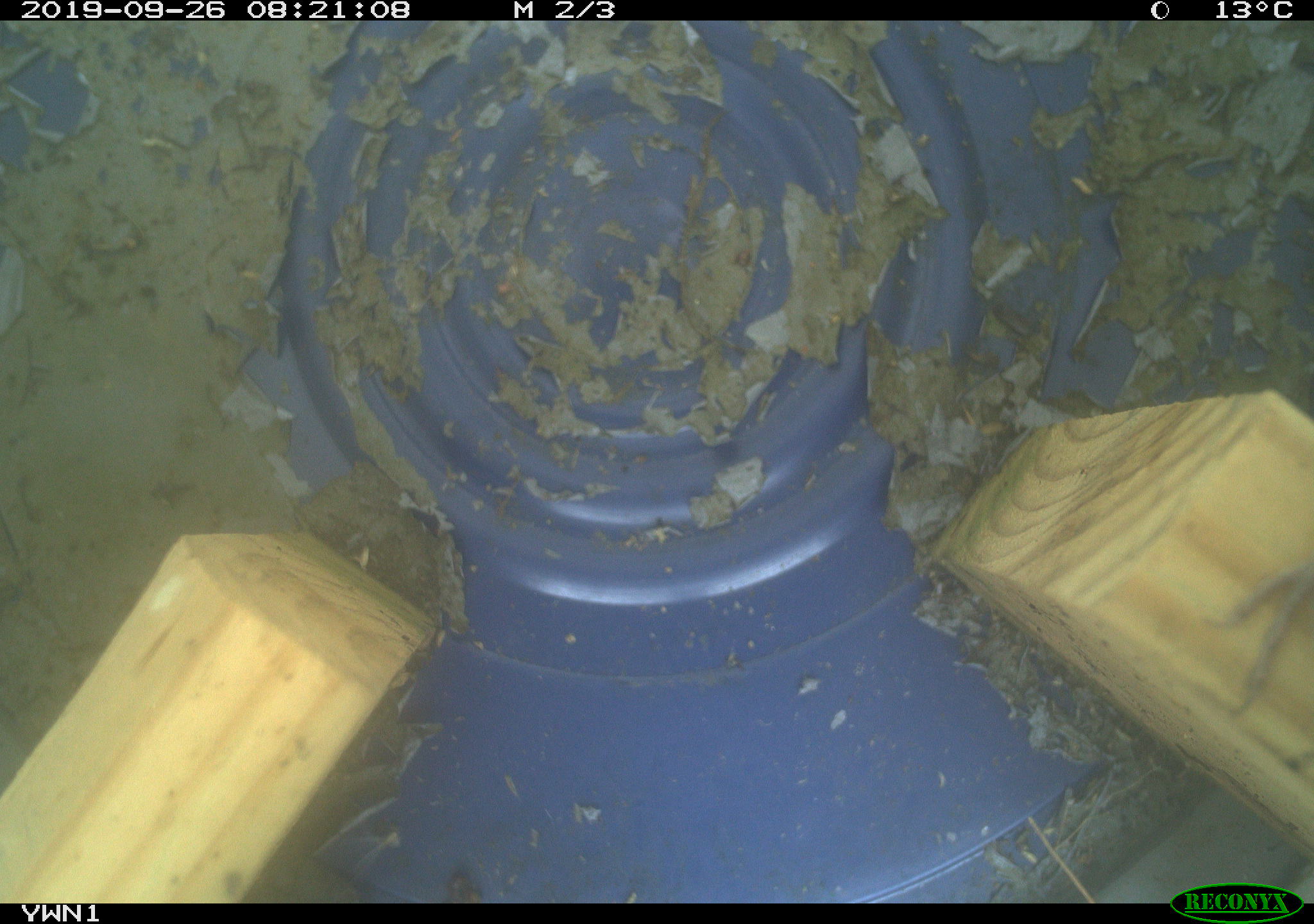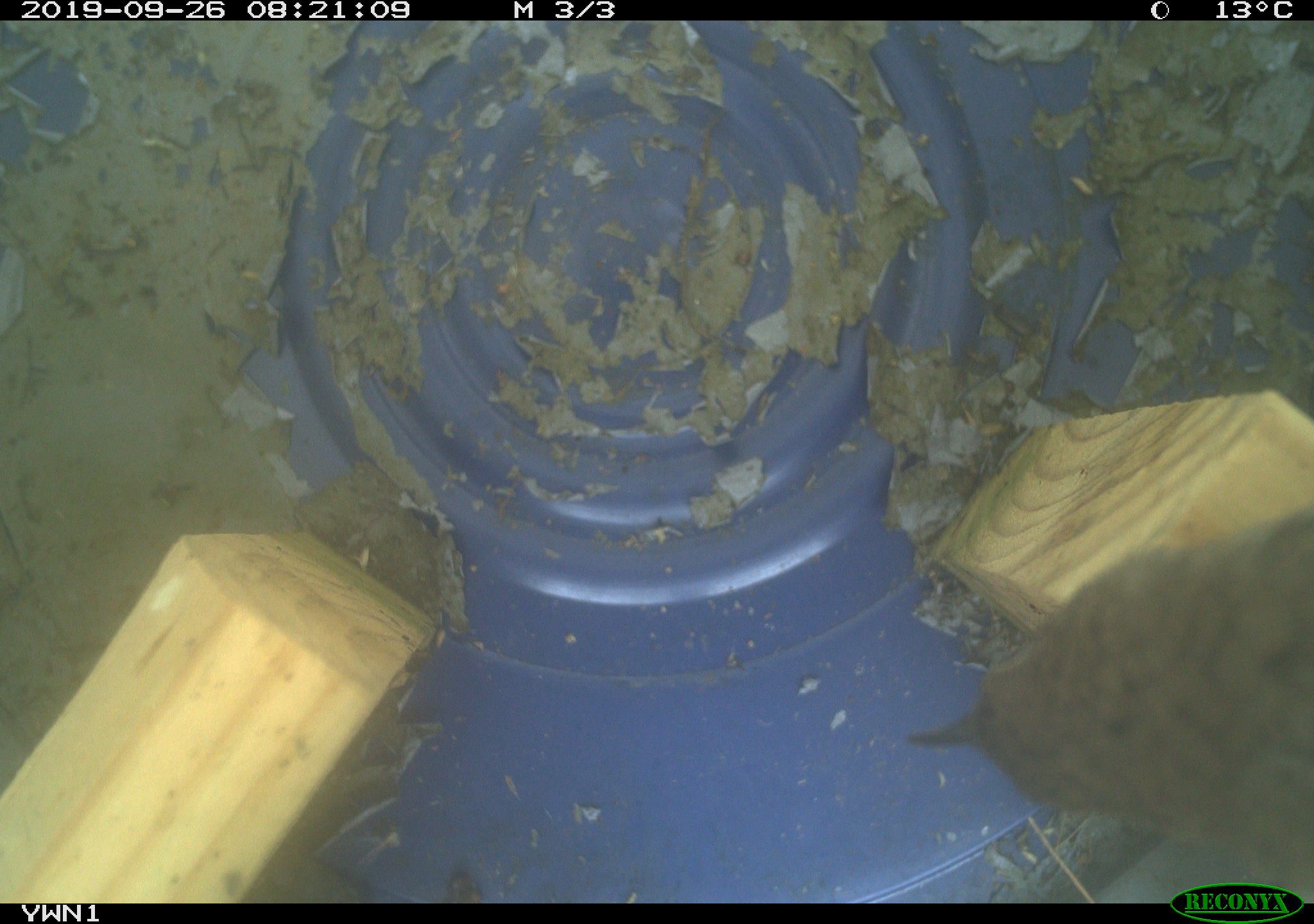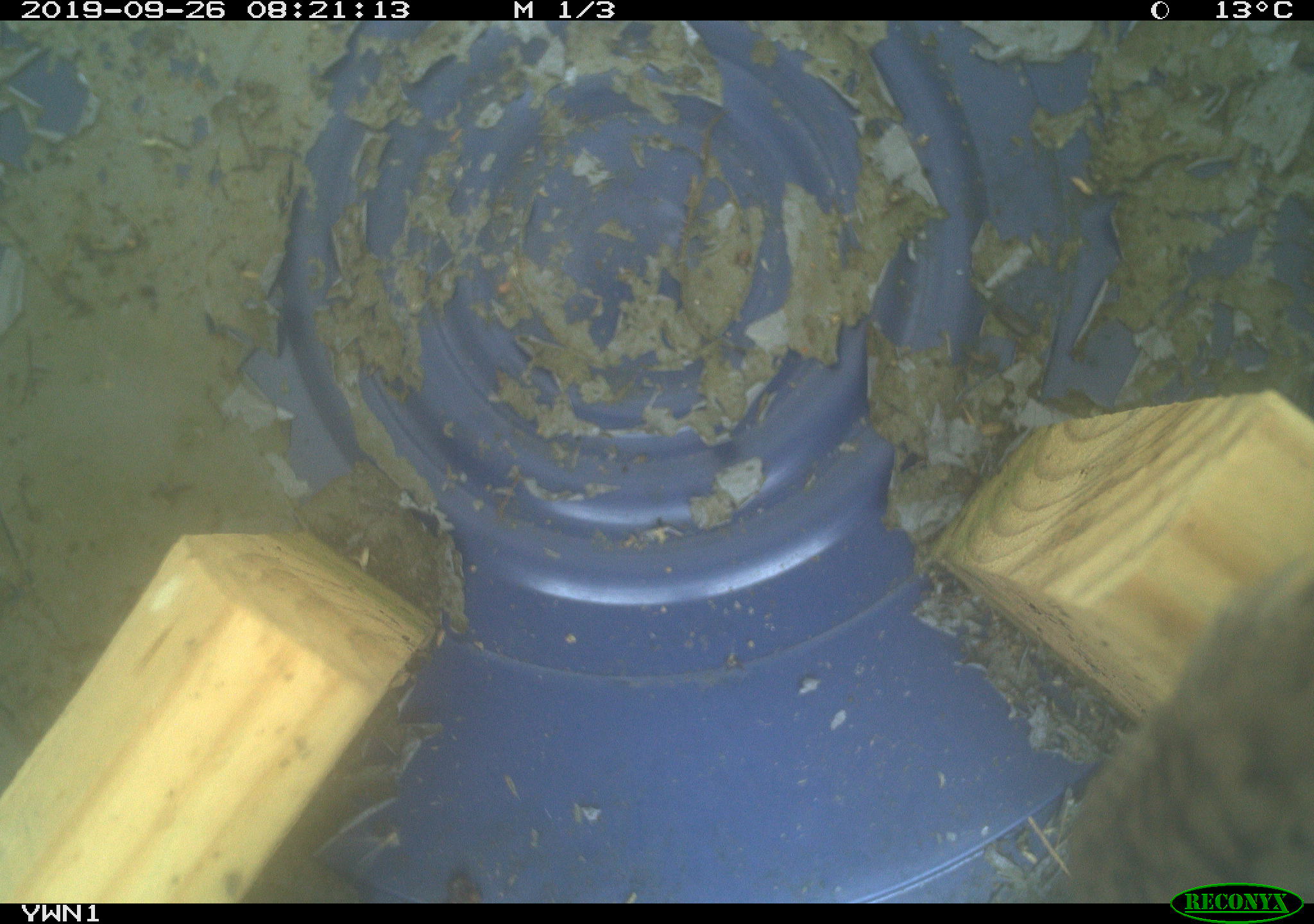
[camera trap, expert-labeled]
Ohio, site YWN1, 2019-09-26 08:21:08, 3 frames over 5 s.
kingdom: Animalia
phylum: Chordata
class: Aves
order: Passeriformes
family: Troglodytidae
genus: Troglodytes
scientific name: Troglodytes aedon aedon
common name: northern house wren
Northern house wren (Troglodytes aedon aedon).